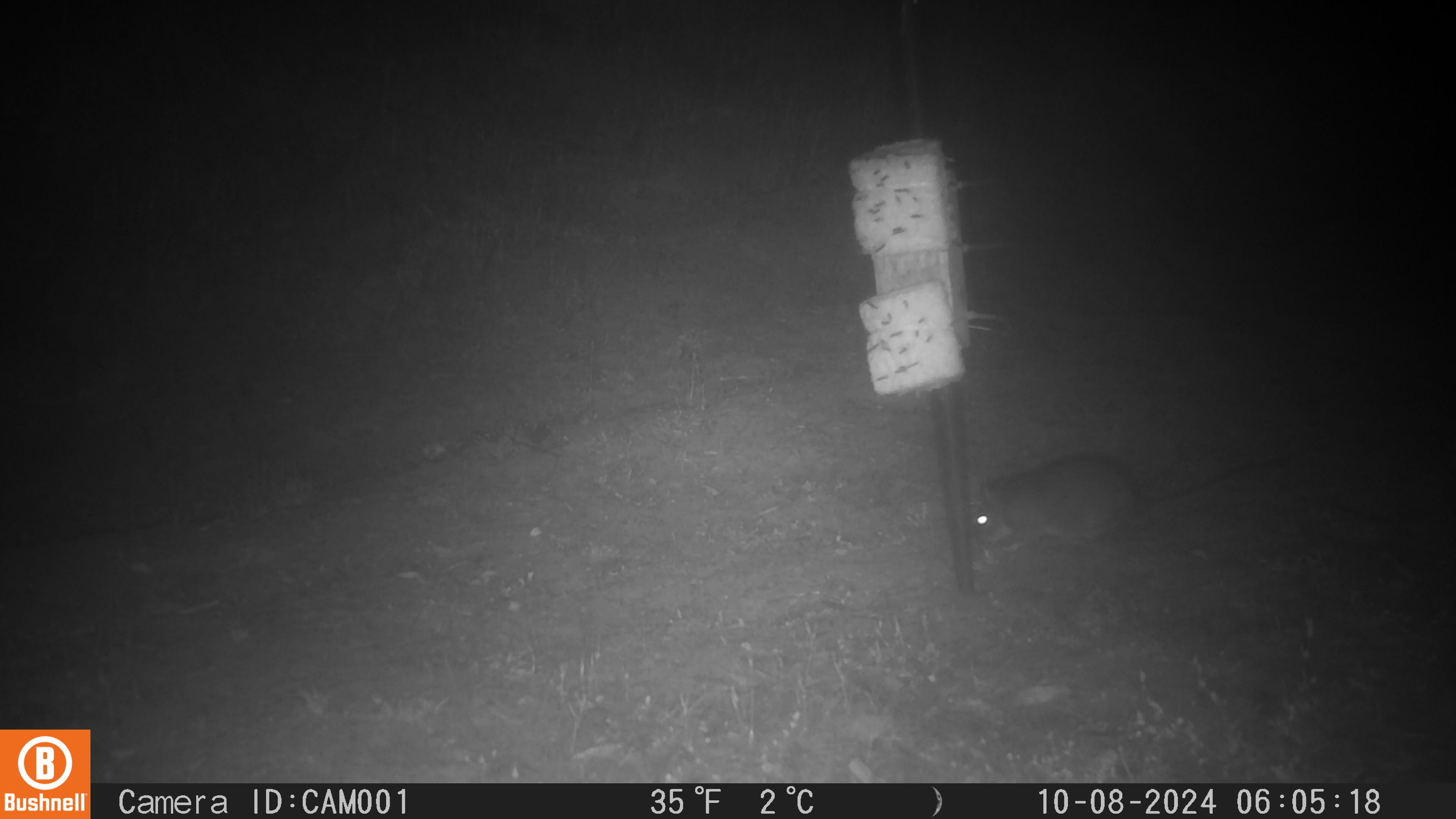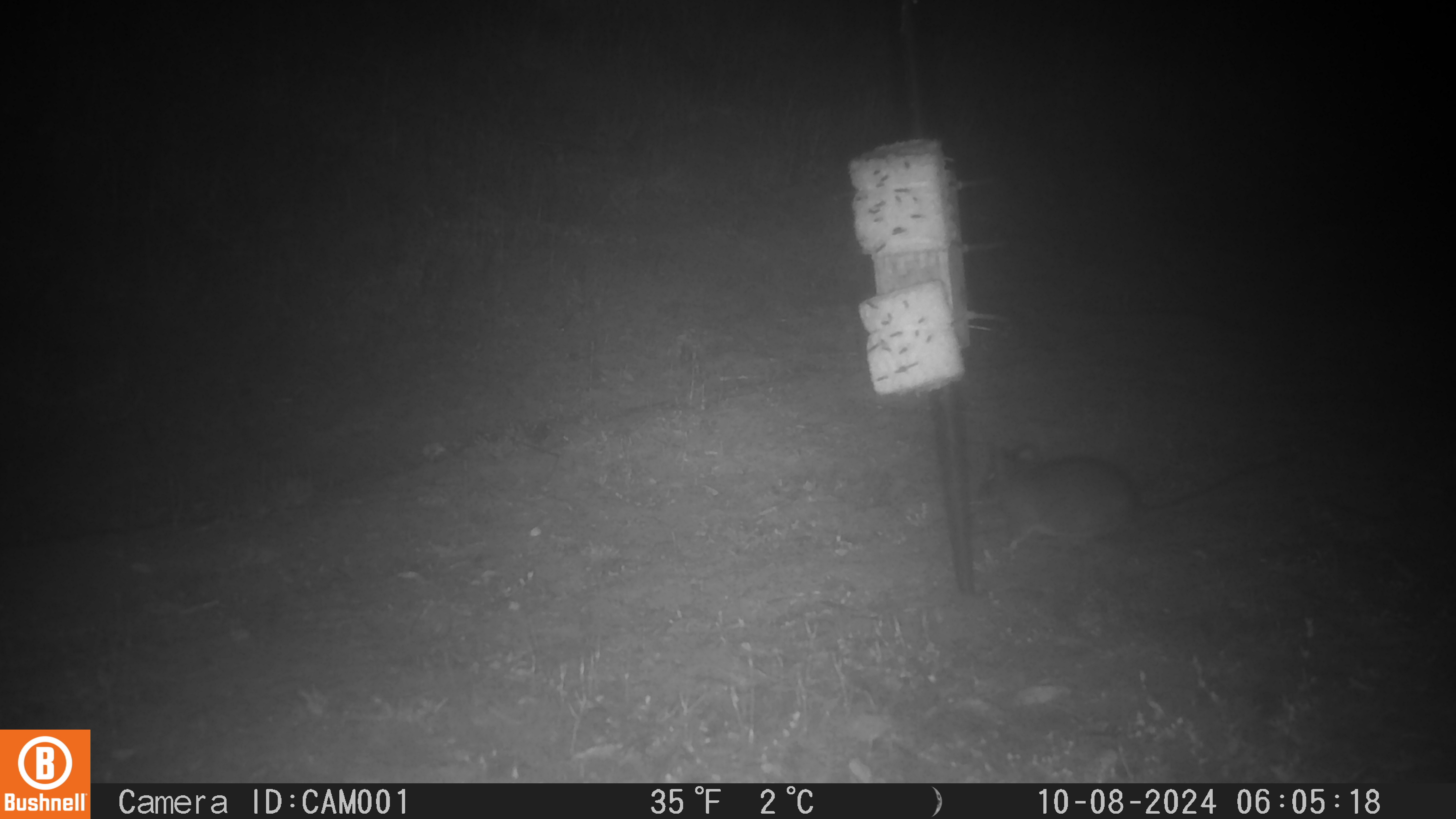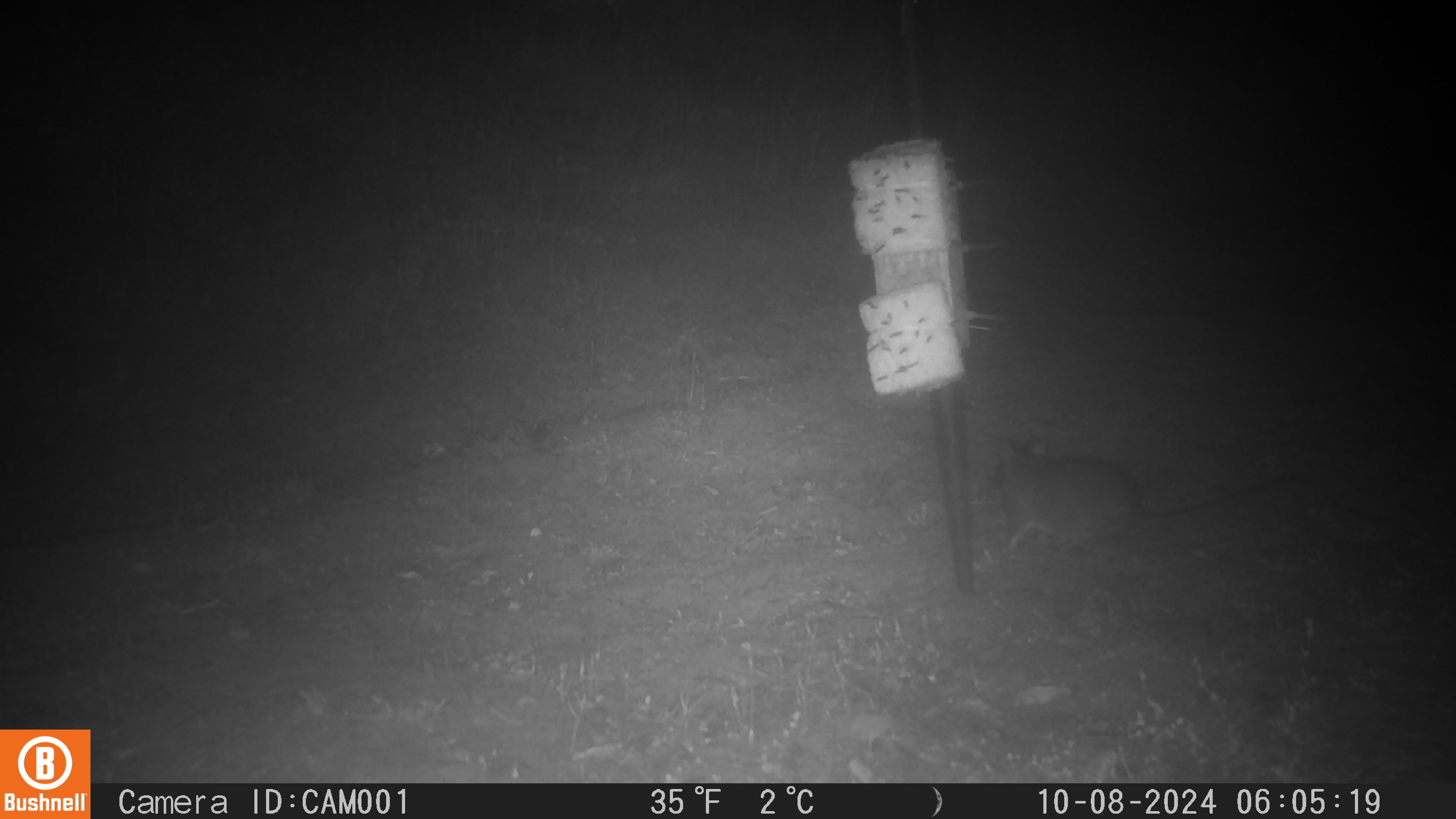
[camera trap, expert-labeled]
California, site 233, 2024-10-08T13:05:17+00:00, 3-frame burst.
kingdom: Animalia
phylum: Chordata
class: Mammalia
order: Rodentia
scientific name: Rodentia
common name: mouse or rat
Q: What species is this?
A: Mouse or rat (Rodentia).